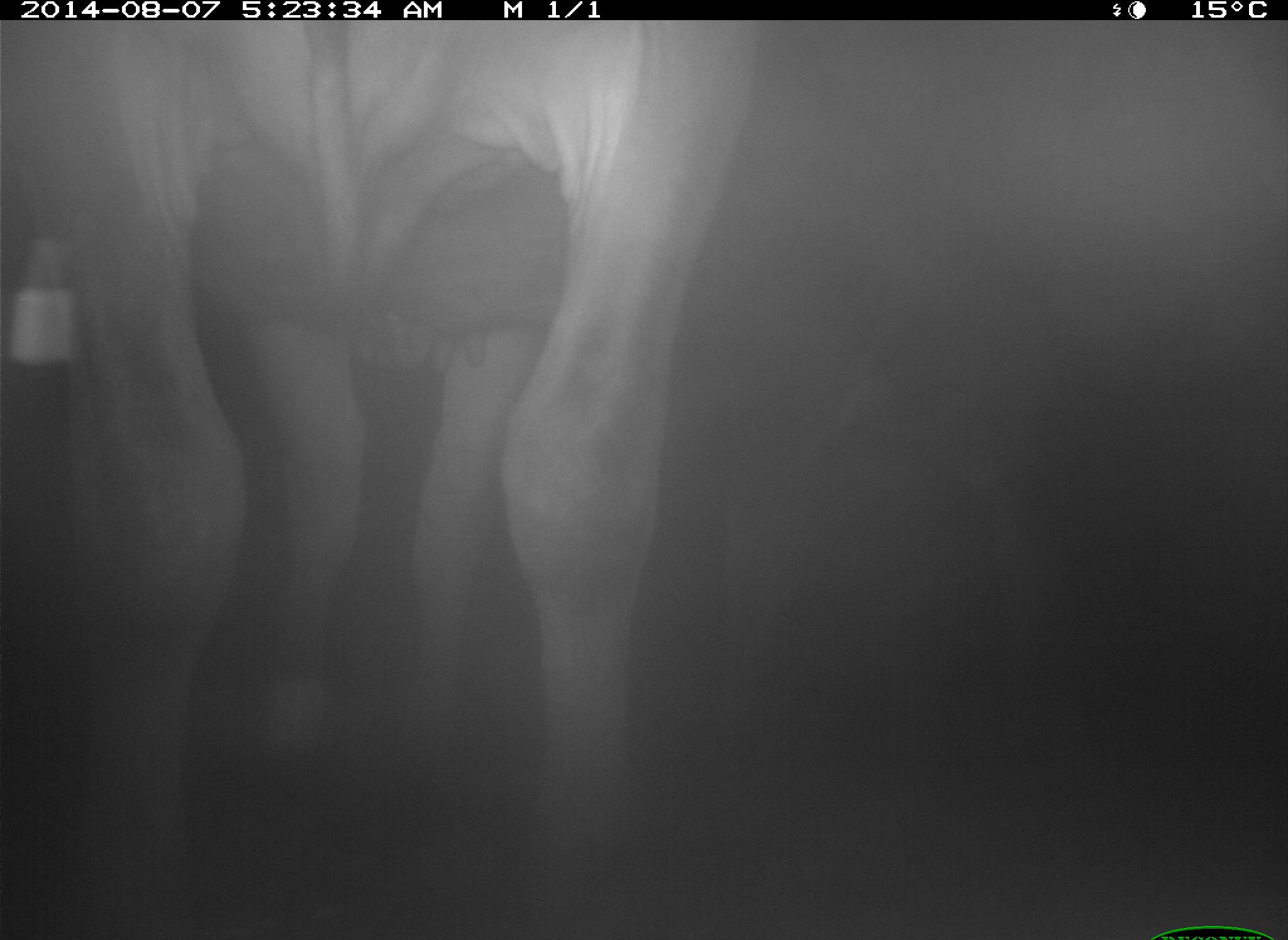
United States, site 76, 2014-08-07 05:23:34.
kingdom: Animalia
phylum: Chordata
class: Mammalia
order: Artiodactyla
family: Bovidae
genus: Bos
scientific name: Bos taurus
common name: cow